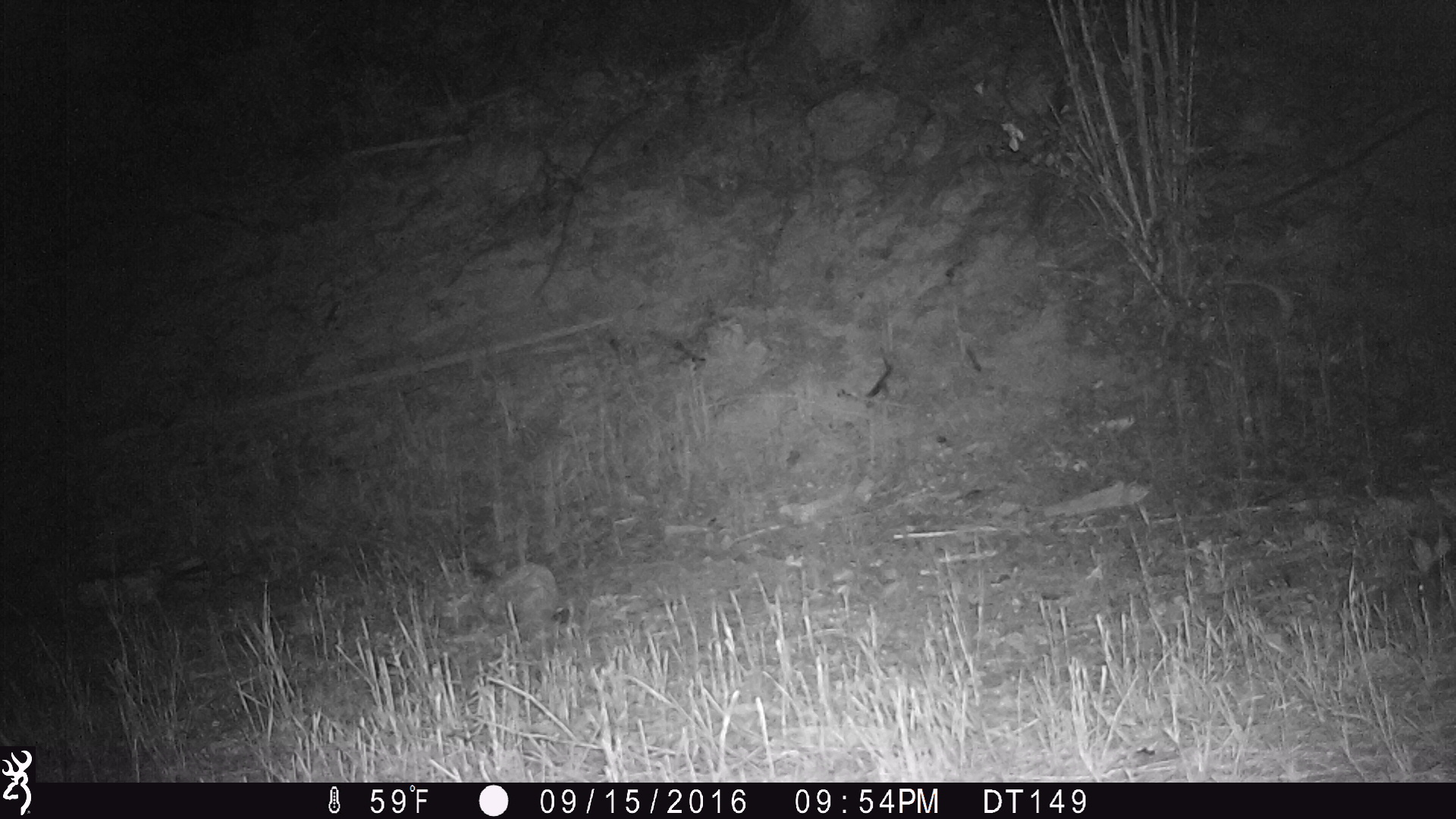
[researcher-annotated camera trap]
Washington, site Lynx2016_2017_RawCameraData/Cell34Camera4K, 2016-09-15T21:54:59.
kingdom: Animalia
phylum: Chordata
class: Mammalia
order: Lagomorpha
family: Leporidae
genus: Lepus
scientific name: Lepus americanus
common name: snowshoe hare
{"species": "Lepus americanus (snowshoe hare)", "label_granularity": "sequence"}